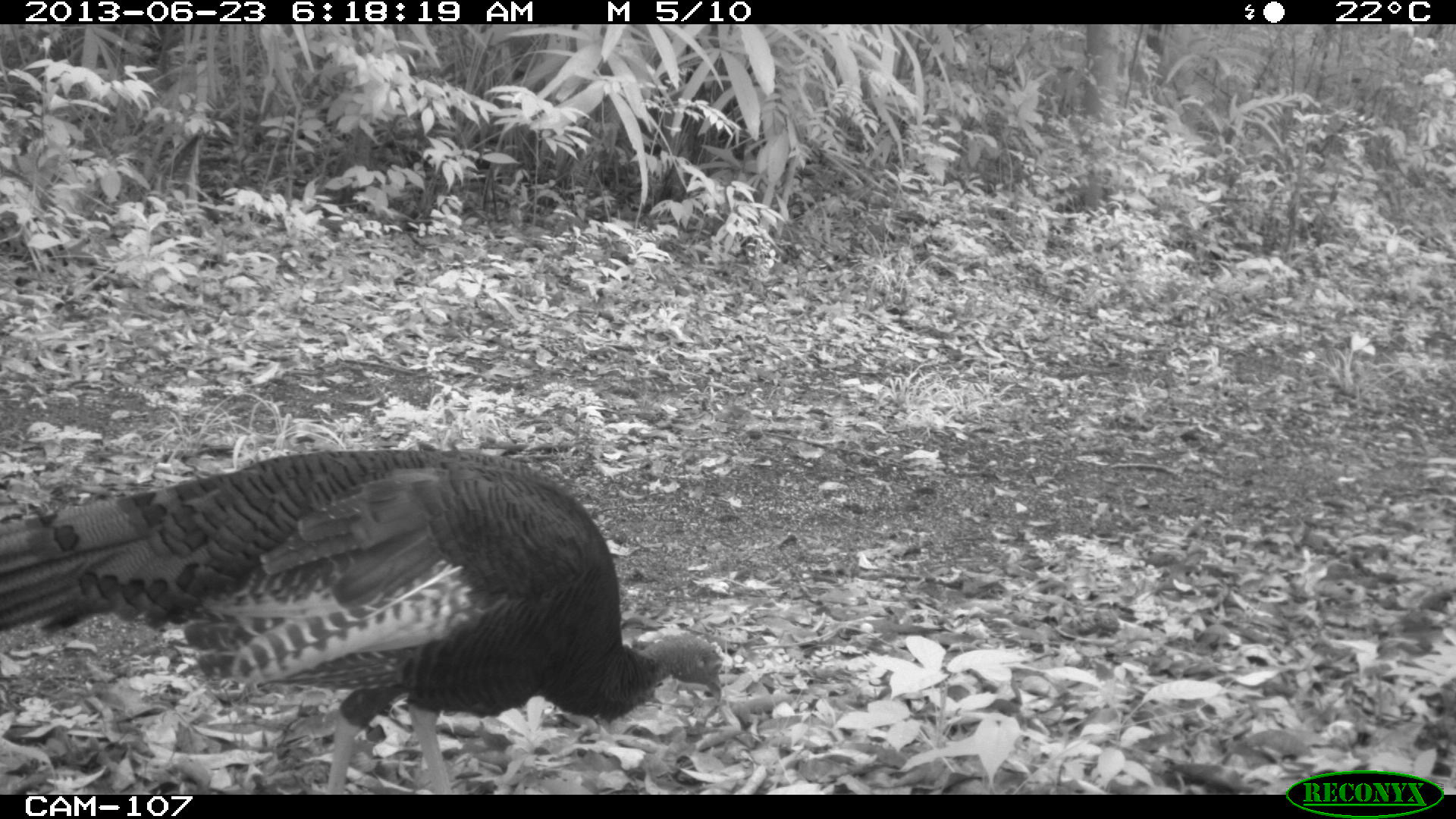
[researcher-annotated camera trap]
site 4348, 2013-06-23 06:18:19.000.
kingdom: Animalia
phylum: Chordata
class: Aves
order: Galliformes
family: Phasianidae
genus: Meleagris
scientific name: Meleagris ocellata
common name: ocellated turkey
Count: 2.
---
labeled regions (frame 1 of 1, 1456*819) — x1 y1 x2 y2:
meleagris ocellata: 0 448 724 794